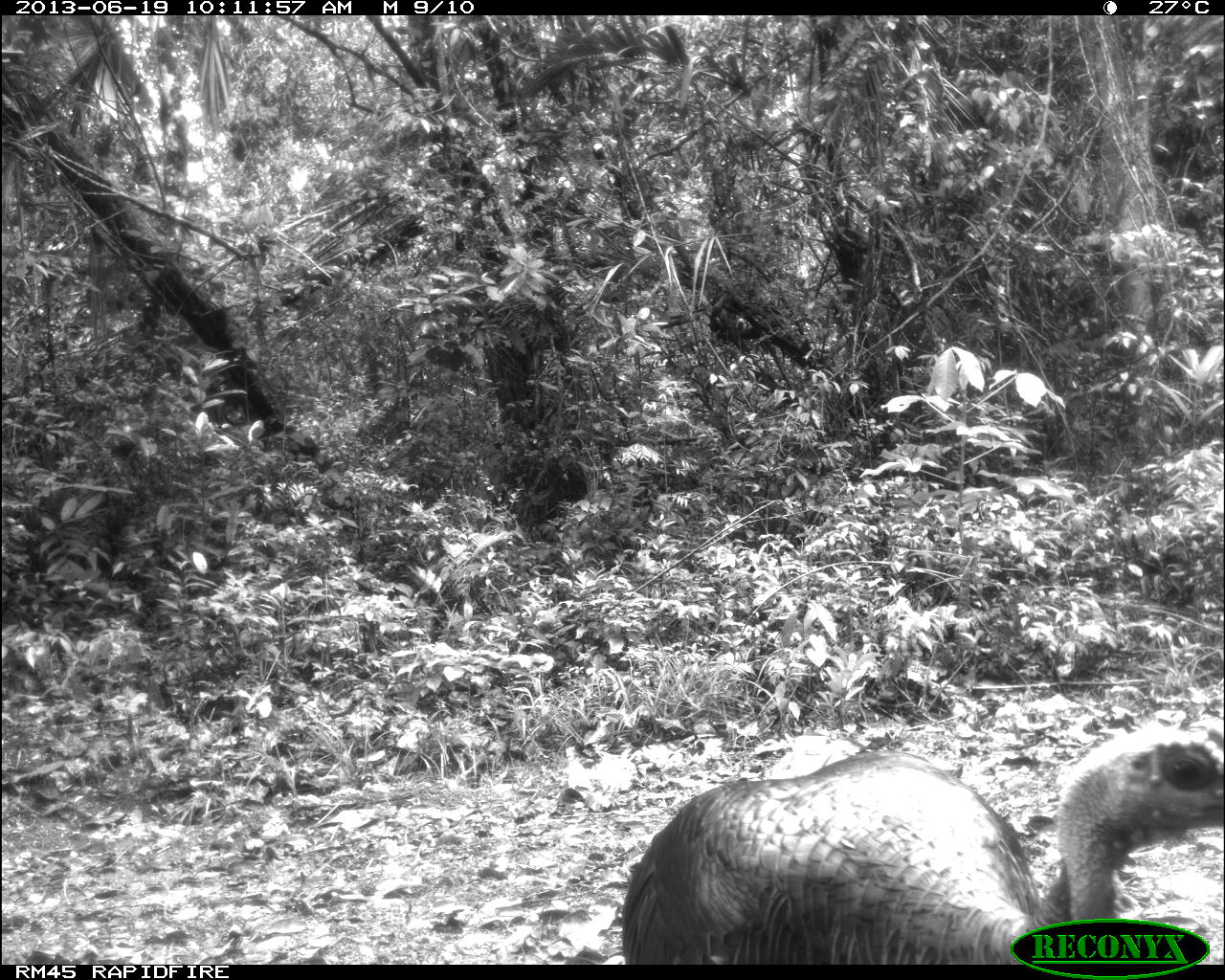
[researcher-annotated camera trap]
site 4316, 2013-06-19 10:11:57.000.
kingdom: Animalia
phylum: Chordata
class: Aves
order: Galliformes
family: Phasianidae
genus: Meleagris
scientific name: Meleagris ocellata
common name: ocellated turkey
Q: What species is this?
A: Meleagris ocellata (ocellated turkey).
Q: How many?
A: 1.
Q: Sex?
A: Male.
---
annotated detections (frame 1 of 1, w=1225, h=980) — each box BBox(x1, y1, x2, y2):
meleagris ocellata: BBox(619, 725, 1224, 964)